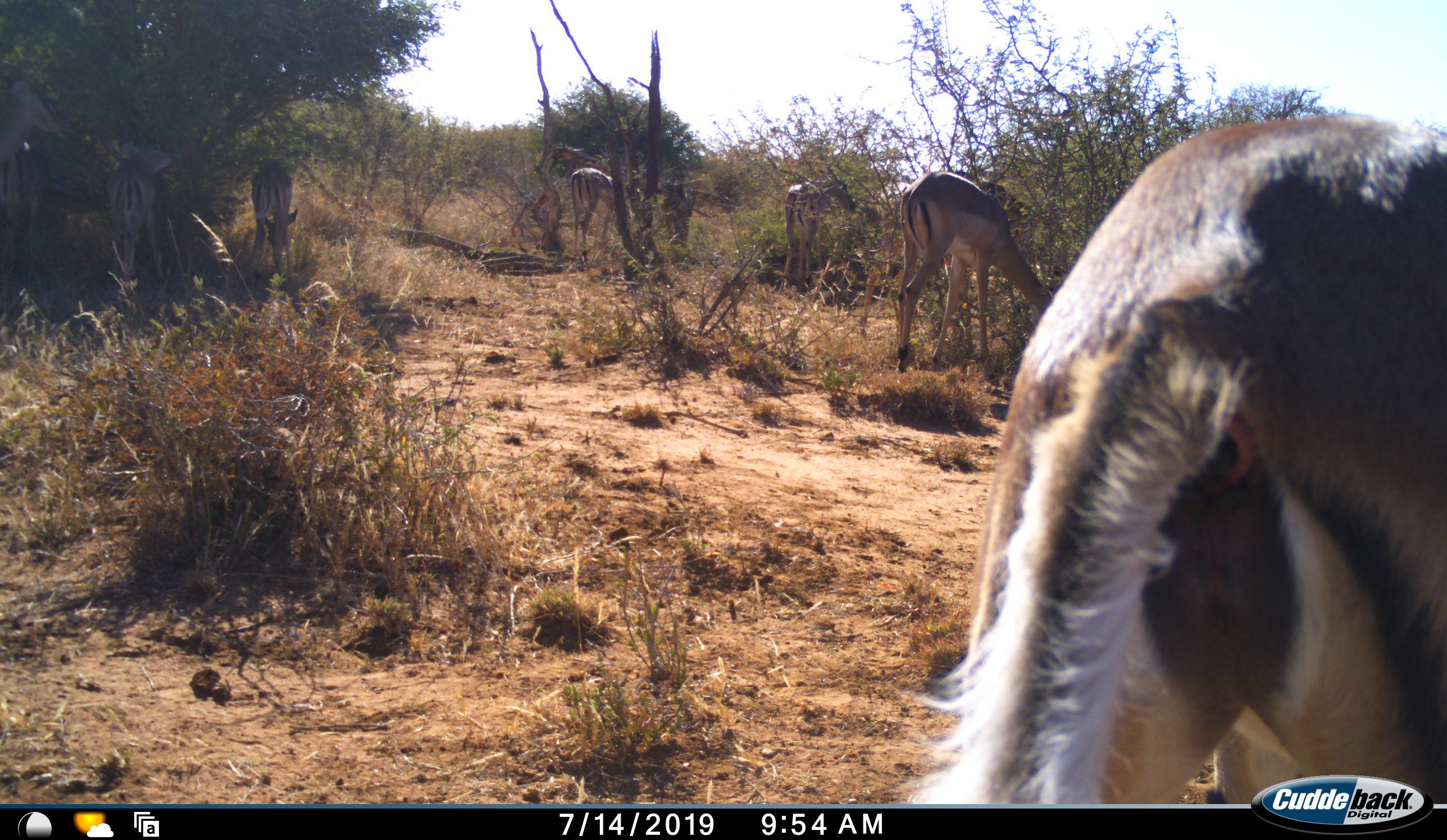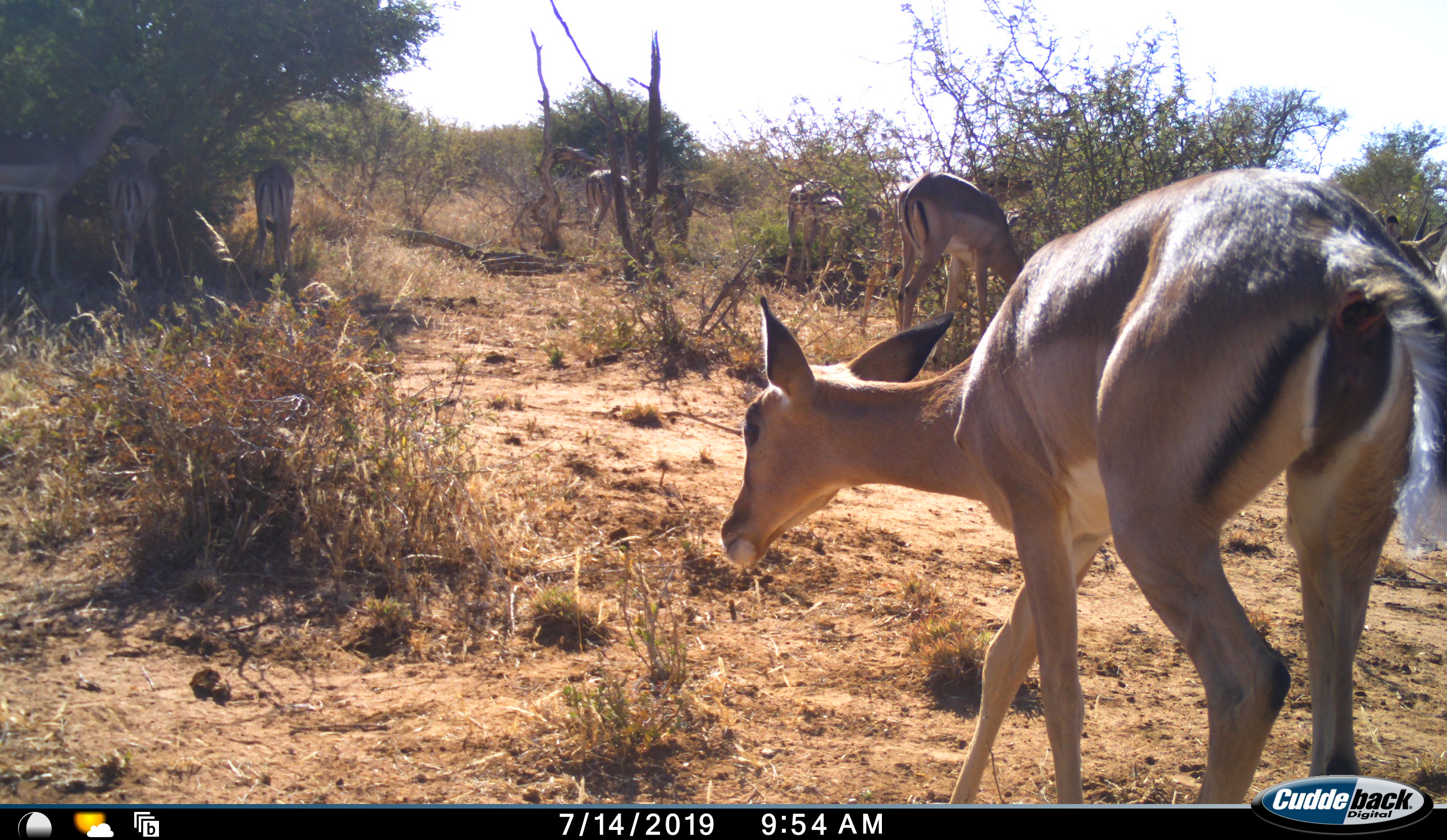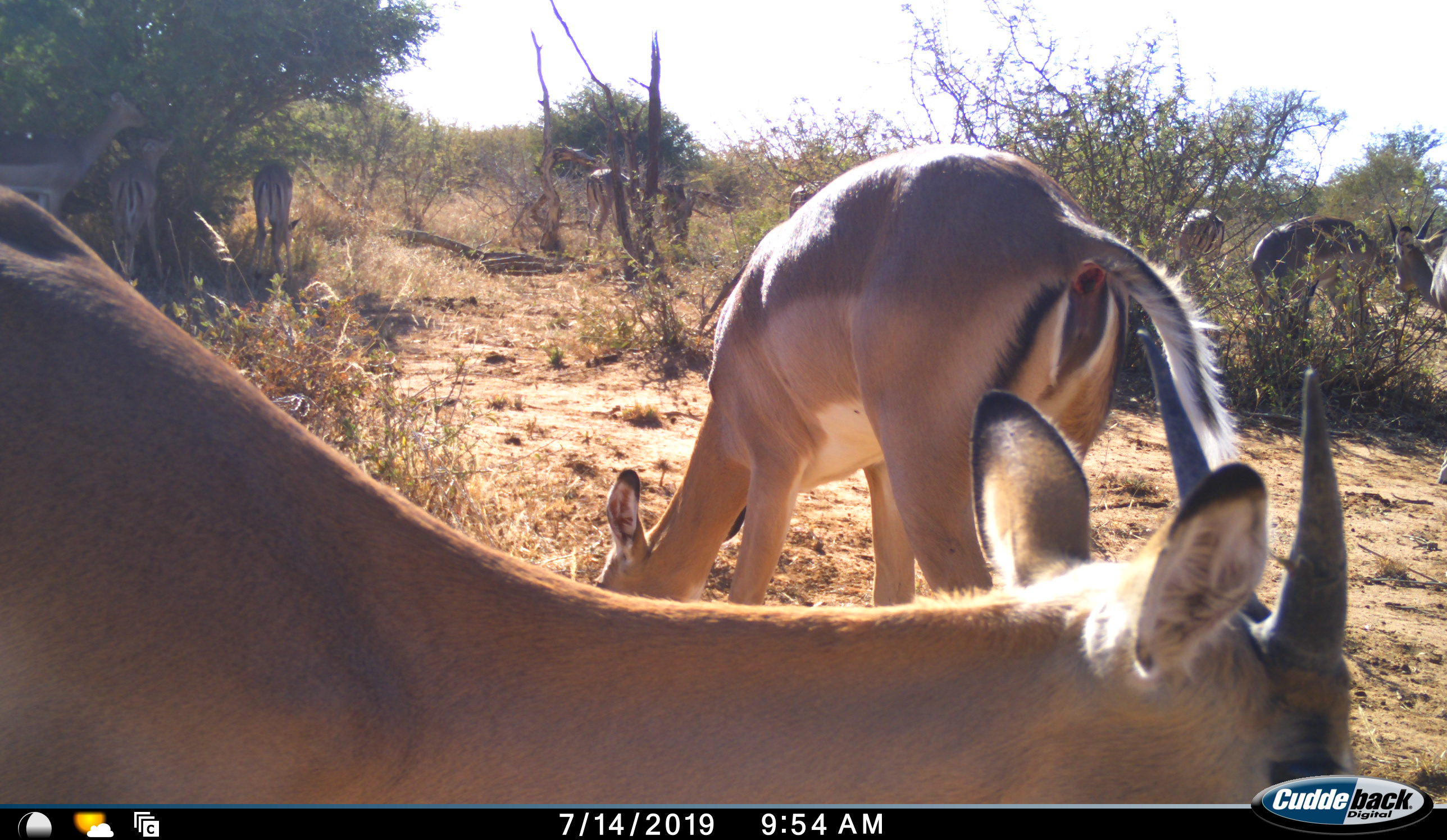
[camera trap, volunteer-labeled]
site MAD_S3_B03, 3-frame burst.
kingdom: Animalia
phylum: Chordata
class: Mammalia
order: Artiodactyla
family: Bovidae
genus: Aepyceros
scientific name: Aepyceros melampus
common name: impala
Impala (Aepyceros melampus), count 11-50. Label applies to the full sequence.